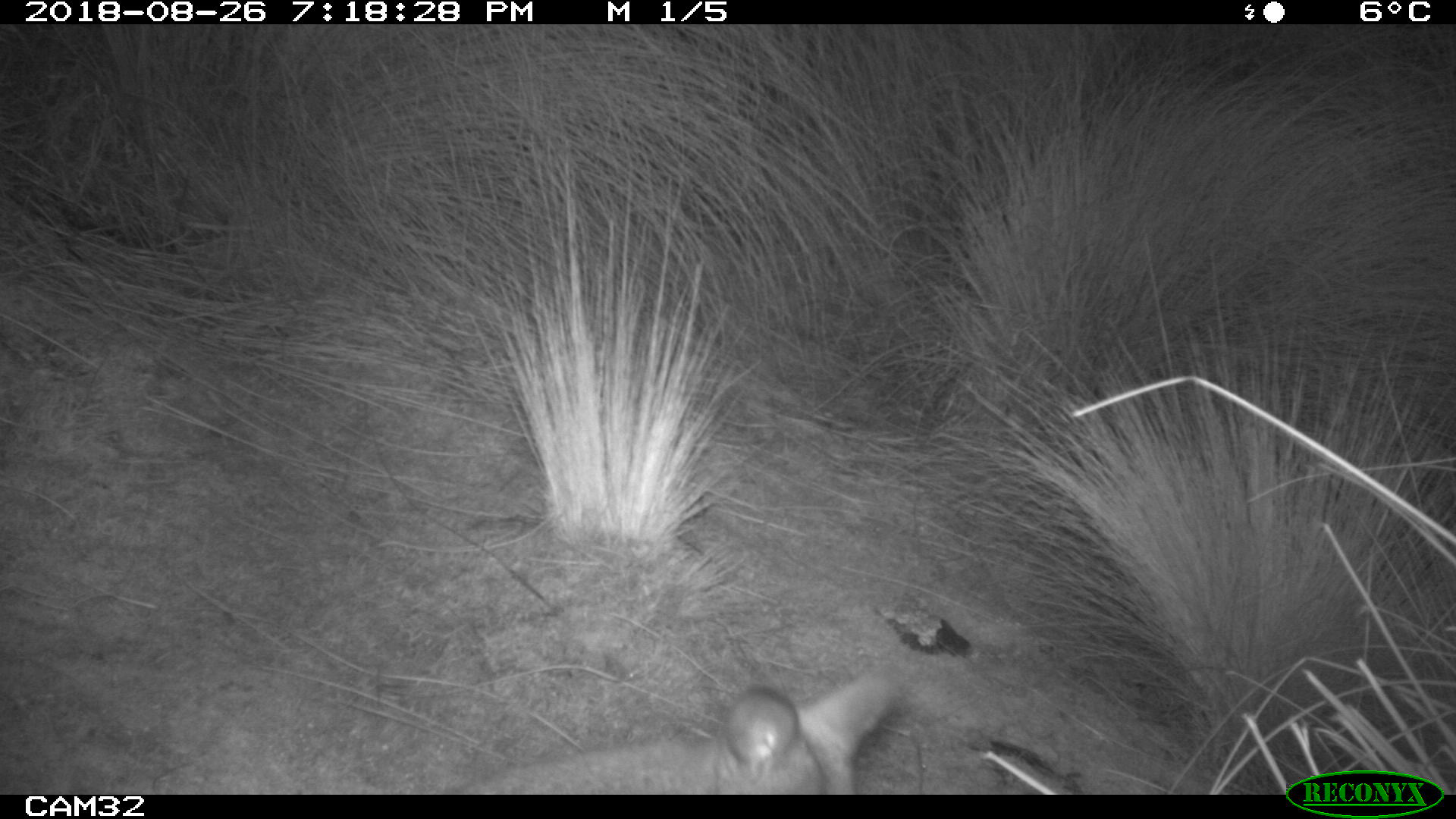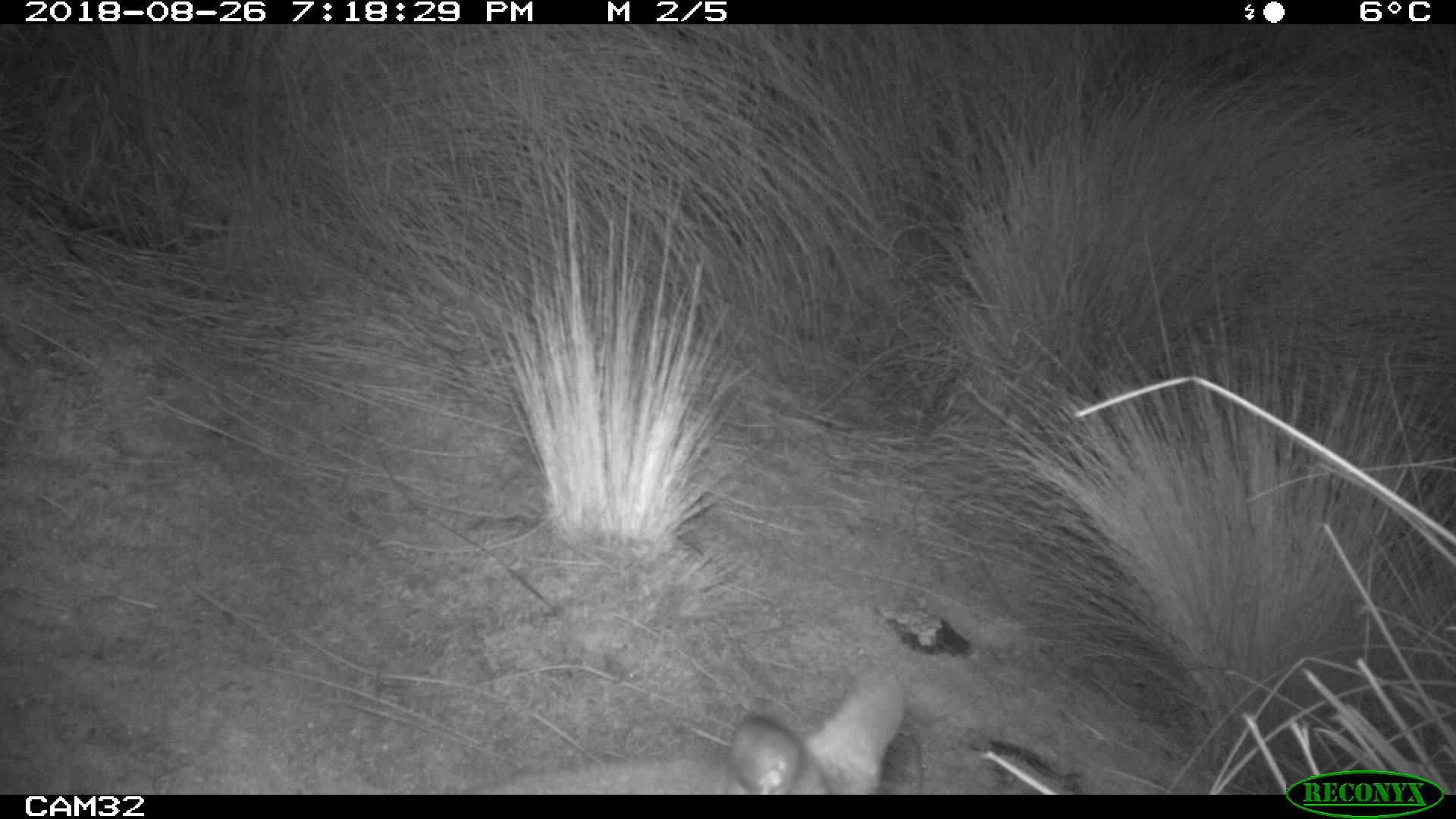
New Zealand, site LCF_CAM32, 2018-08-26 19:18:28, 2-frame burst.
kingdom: Animalia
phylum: Chordata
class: Mammalia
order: Diprotodontia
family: Macropodidae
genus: Notamacropus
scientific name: Notamacropus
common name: wallaby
Wallaby (Notamacropus).